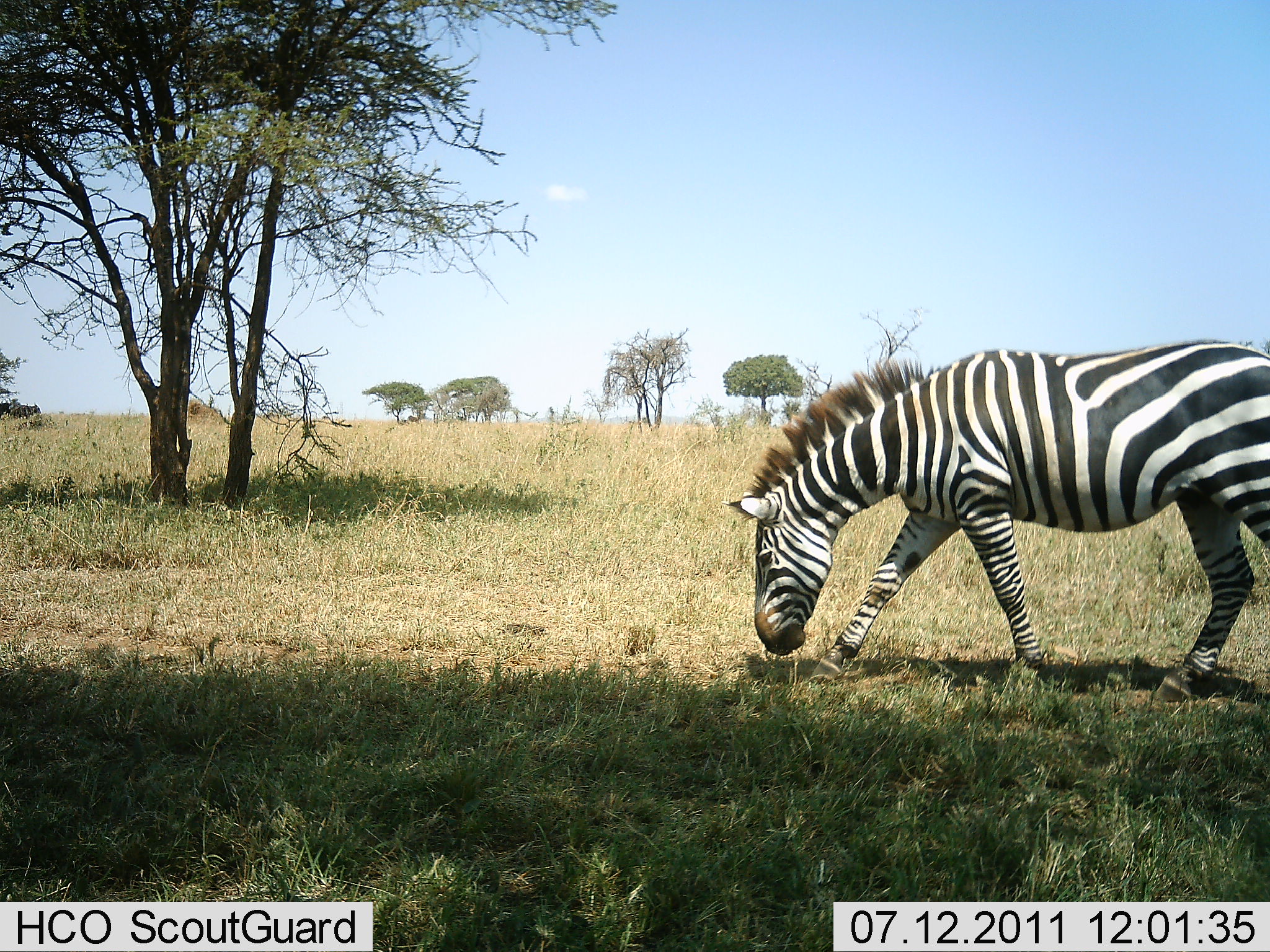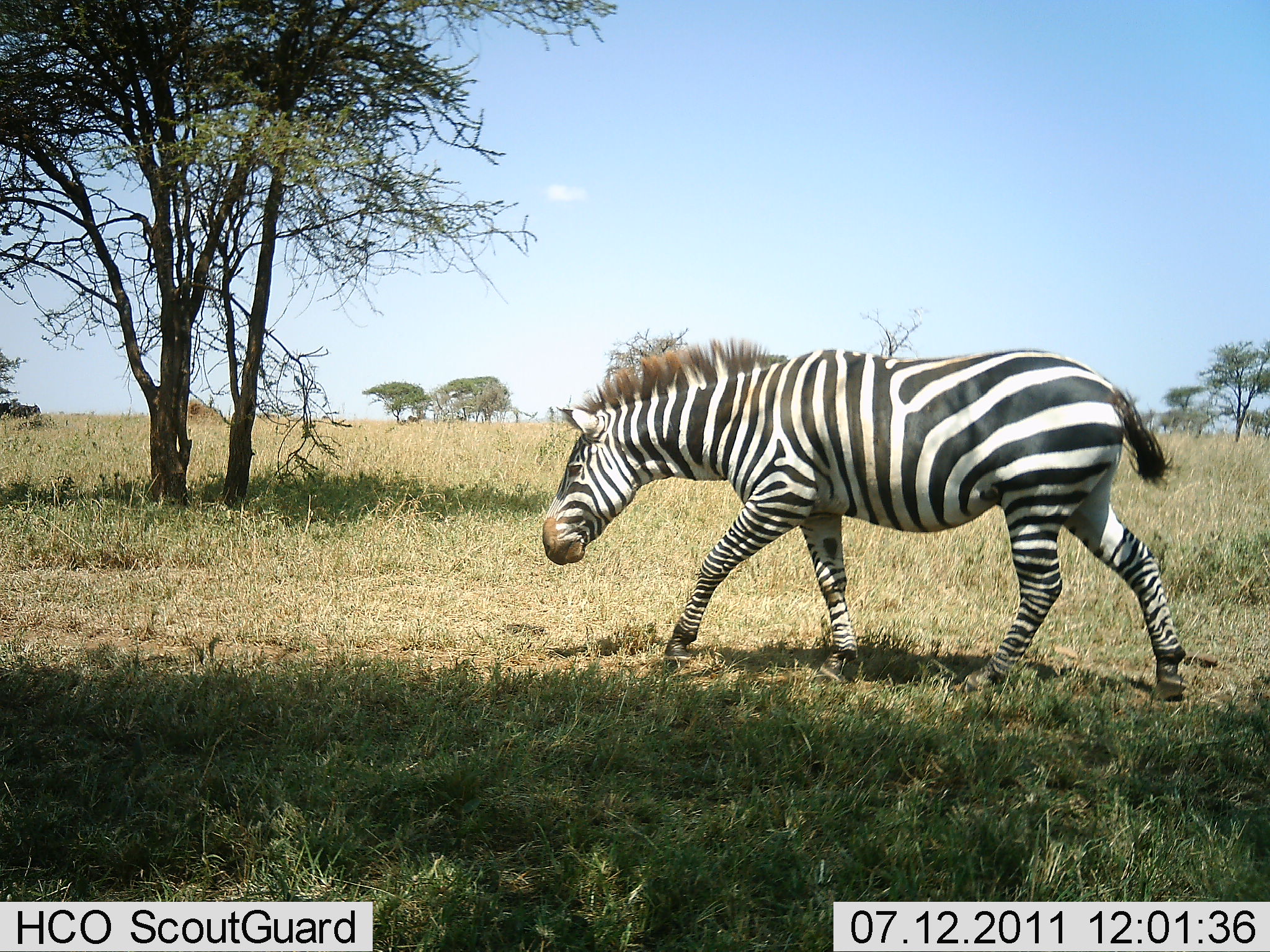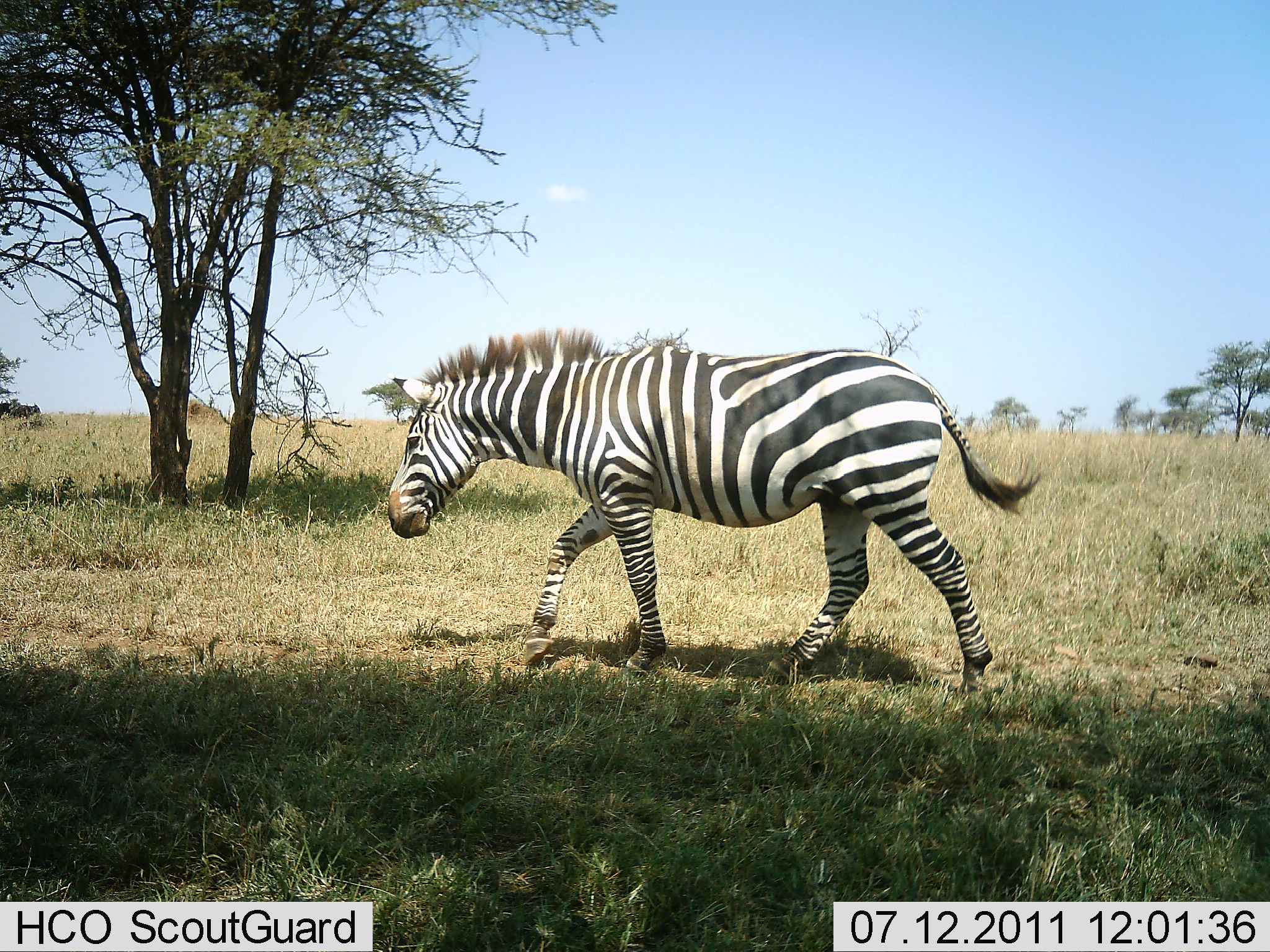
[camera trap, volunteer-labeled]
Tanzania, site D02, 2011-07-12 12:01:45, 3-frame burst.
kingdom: Animalia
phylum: Chordata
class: Mammalia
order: Perissodactyla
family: Equidae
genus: Equus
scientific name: Equus quagga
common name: plains zebra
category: zebra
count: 1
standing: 0%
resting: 0%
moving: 100%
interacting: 0%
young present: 0%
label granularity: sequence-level